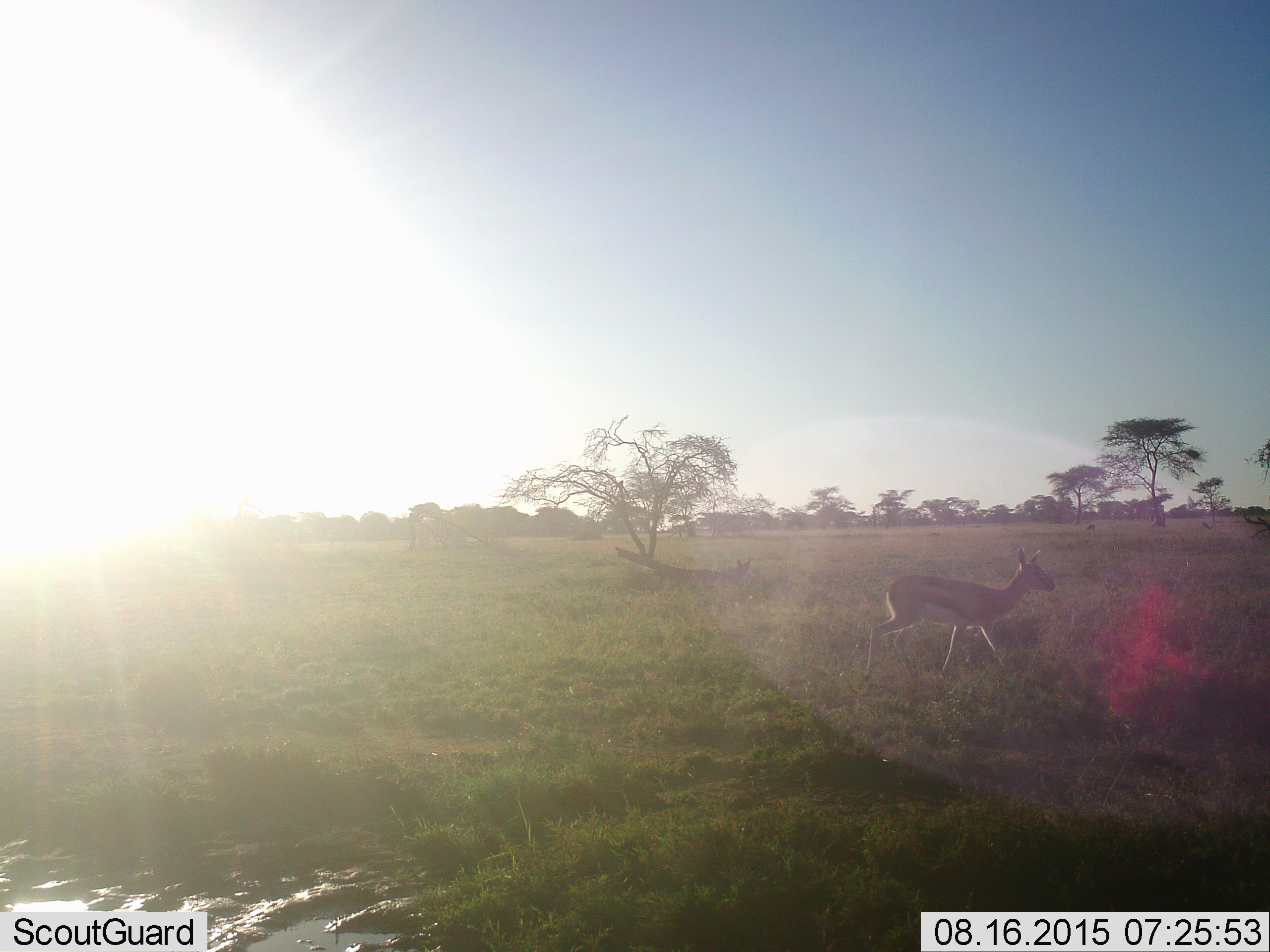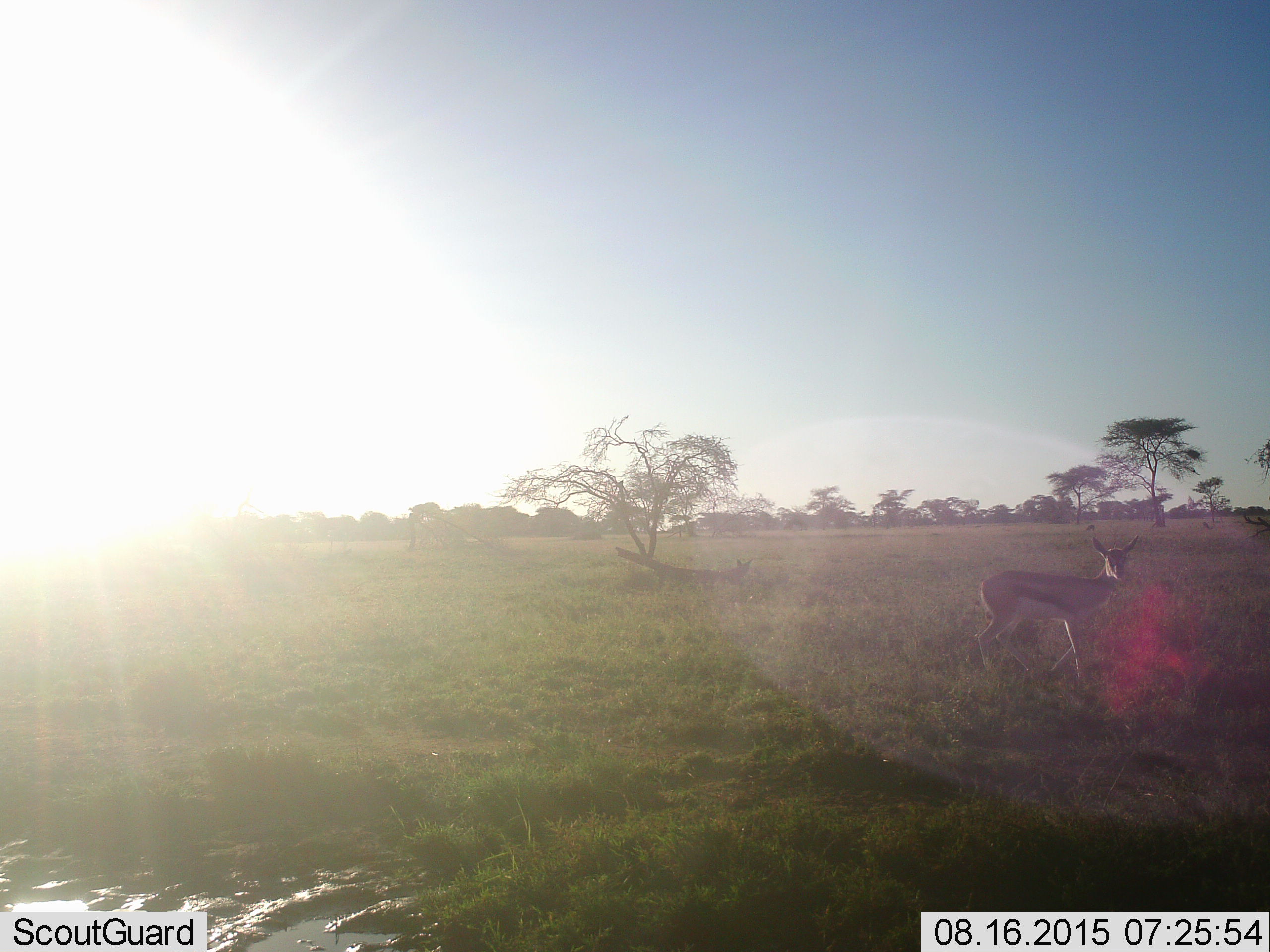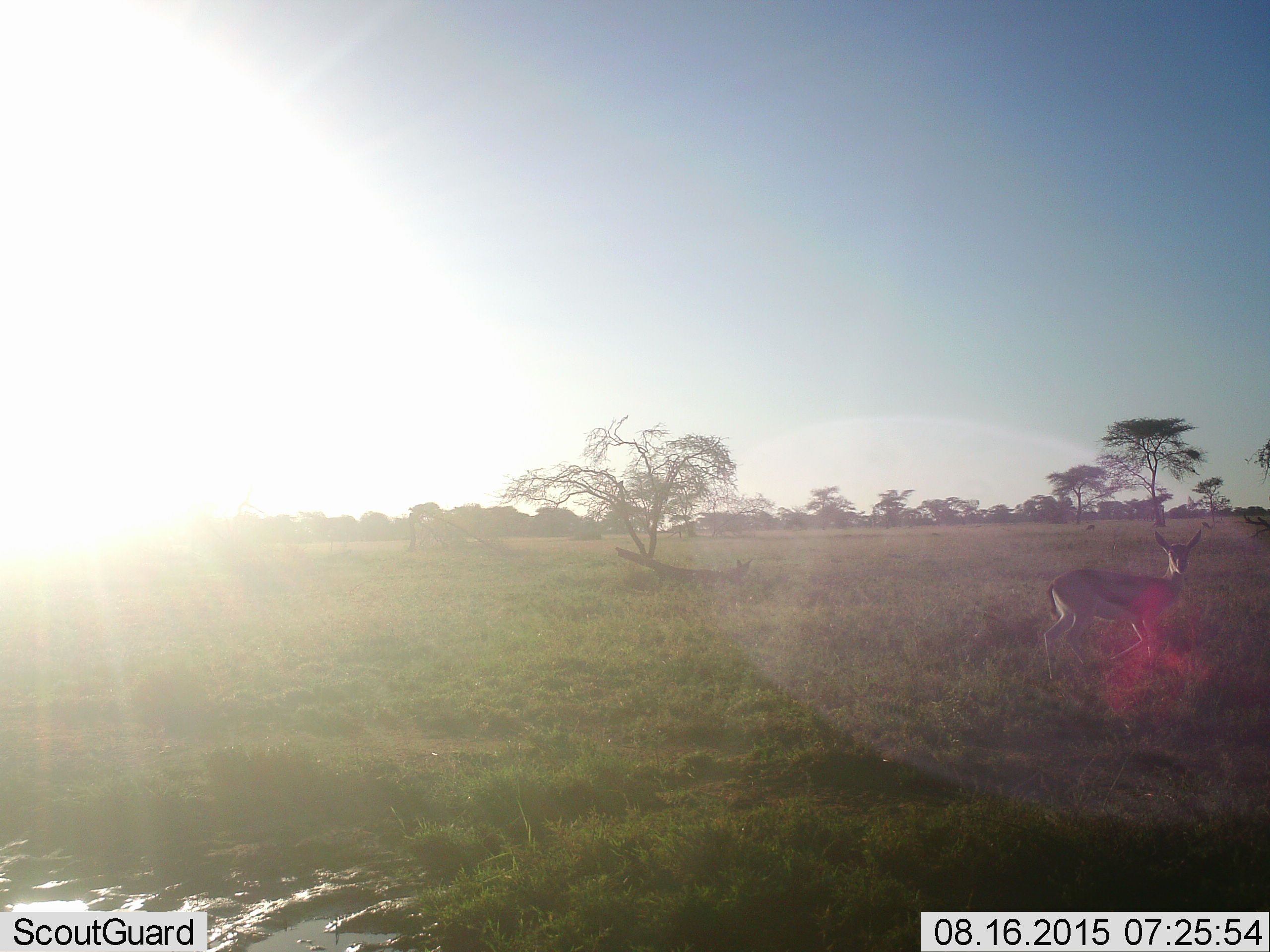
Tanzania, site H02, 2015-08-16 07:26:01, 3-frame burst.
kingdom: Animalia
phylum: Chordata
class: Mammalia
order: Artiodactyla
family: Bovidae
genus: Eudorcas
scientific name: Eudorcas thomsonii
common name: thomson's gazelle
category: gazellethomsons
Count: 1.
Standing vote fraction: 0%.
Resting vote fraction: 0%.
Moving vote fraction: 100%.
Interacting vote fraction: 0%.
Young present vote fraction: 30%.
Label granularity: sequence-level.